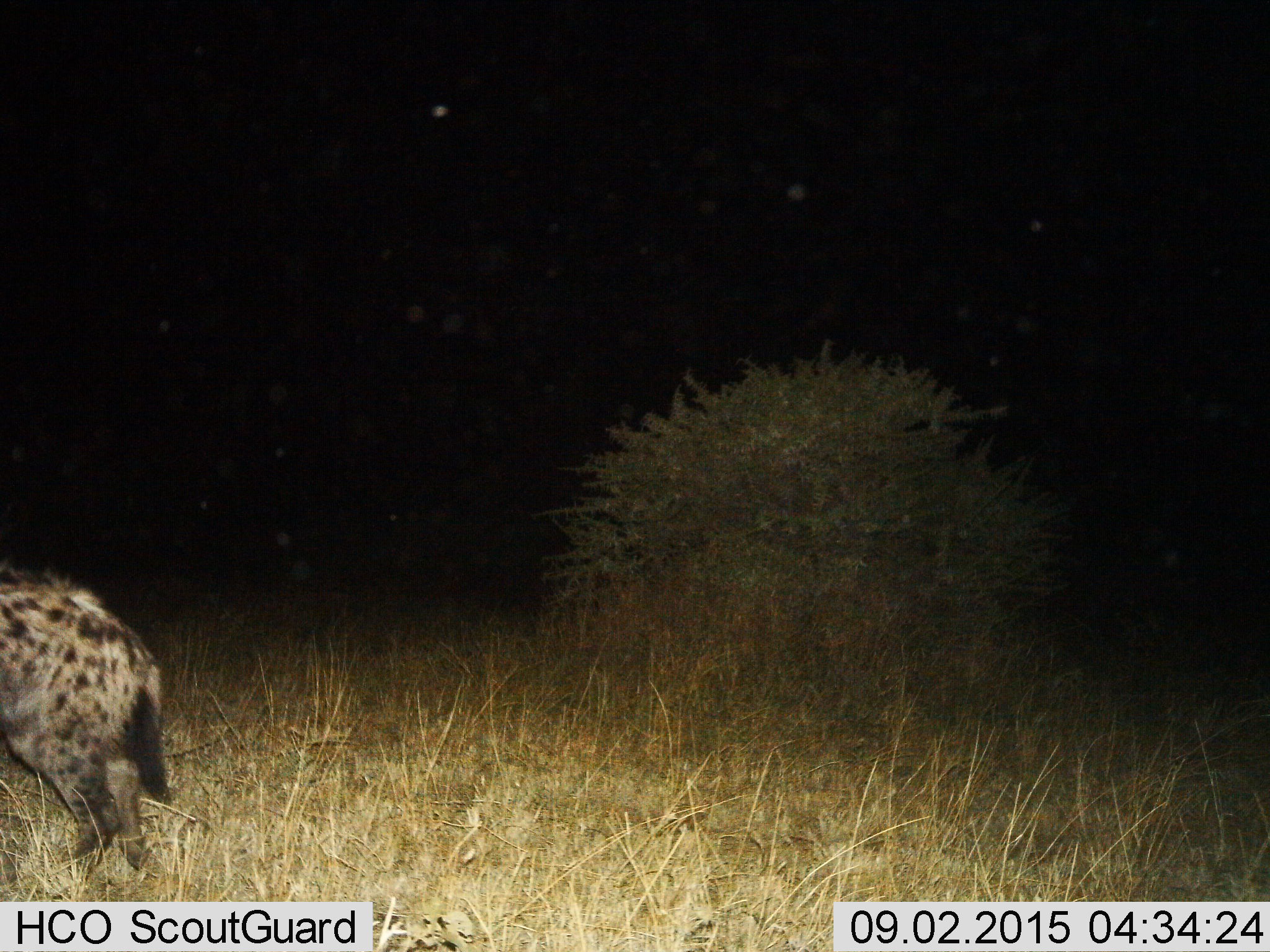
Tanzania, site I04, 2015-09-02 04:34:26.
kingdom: Animalia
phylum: Chordata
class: Mammalia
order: Carnivora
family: Hyaenidae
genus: Crocuta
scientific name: Crocuta crocuta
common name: spotted hyena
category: hyenaspotted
Hyenaspotted (spotted hyena) (Crocuta crocuta), count 1. Behavior (volunteer vote fractions): standing 40%, resting 0%, moving 70%, interacting 0%. Young present (vote fraction): 0%. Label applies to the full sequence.